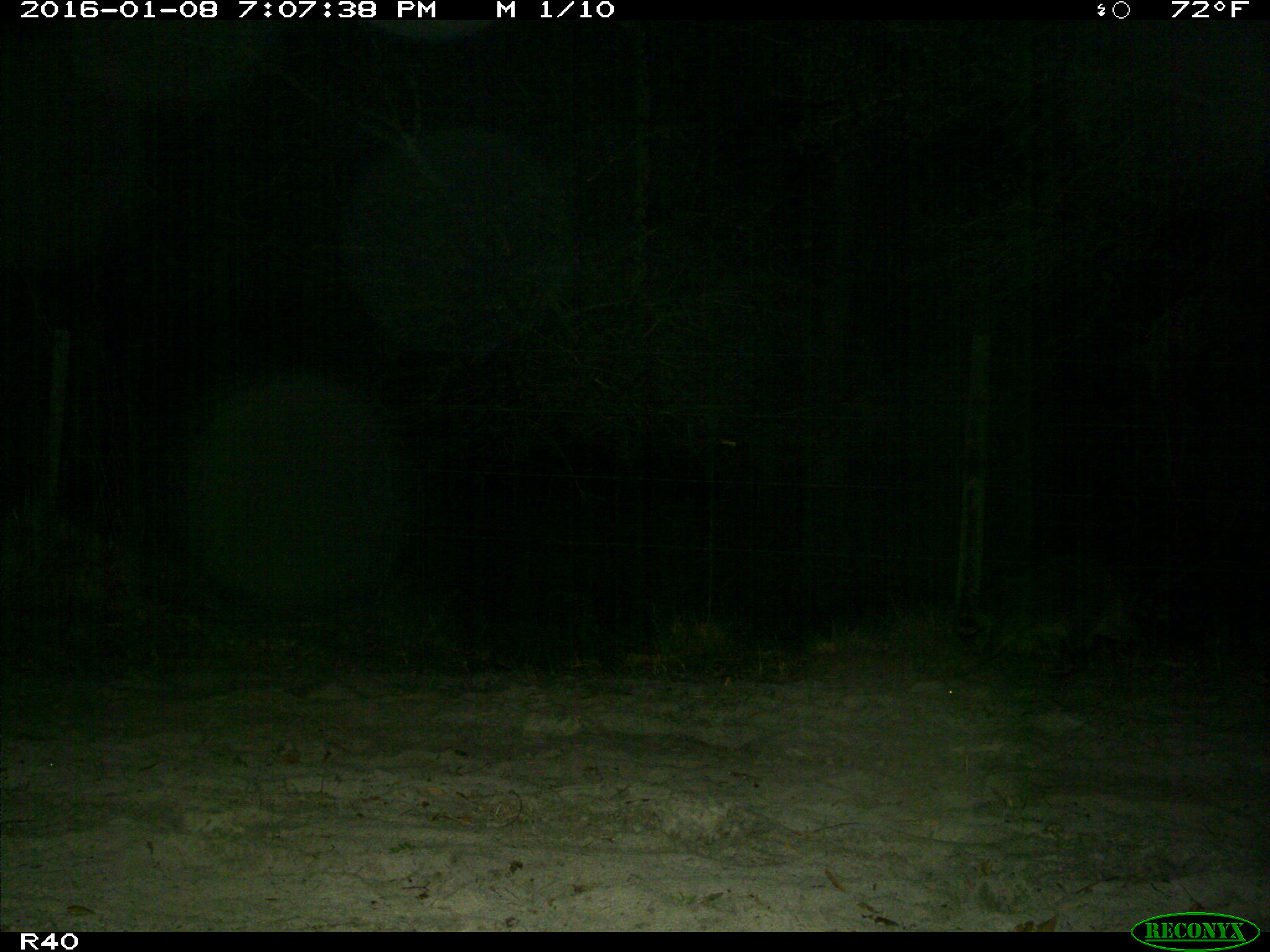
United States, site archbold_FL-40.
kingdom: Animalia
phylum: Chordata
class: Mammalia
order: Carnivora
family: Procyonidae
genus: Procyon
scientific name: Procyon lotor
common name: common raccoon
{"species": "Procyon lotor (common raccoon)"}